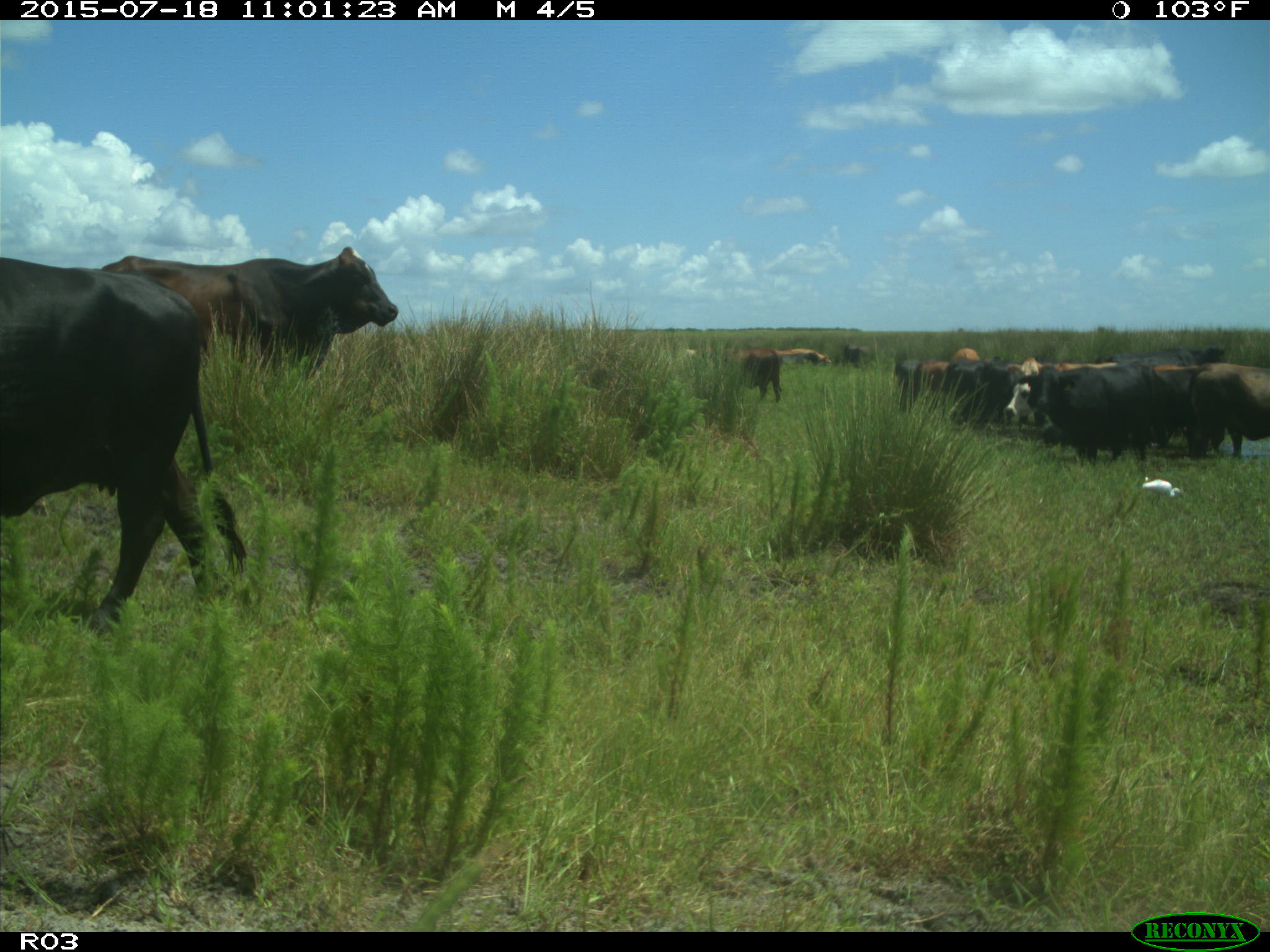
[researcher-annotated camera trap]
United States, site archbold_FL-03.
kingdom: Animalia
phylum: Chordata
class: Mammalia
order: Artiodactyla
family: Bovidae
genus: Bos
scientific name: Bos taurus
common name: domestic cow